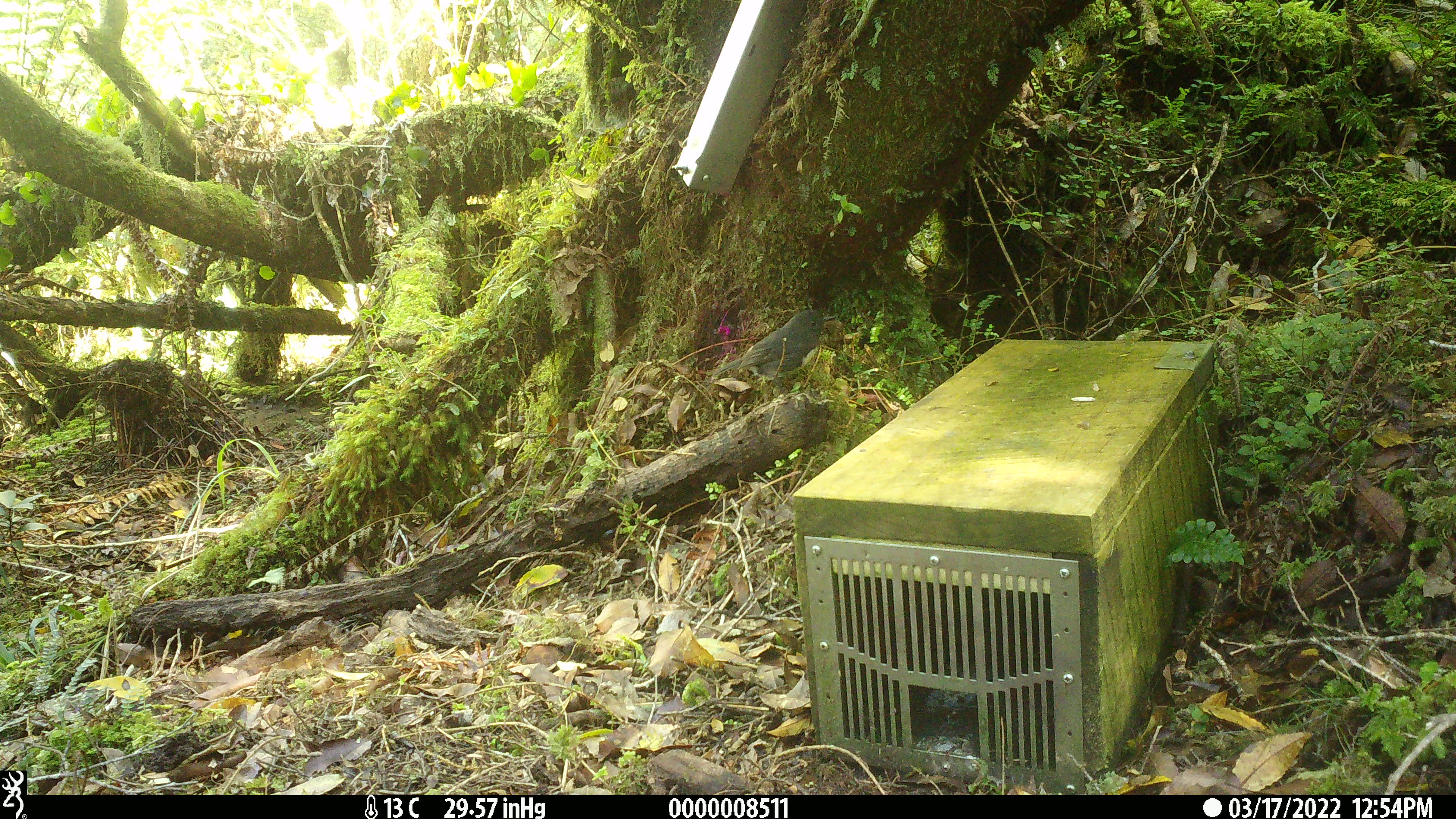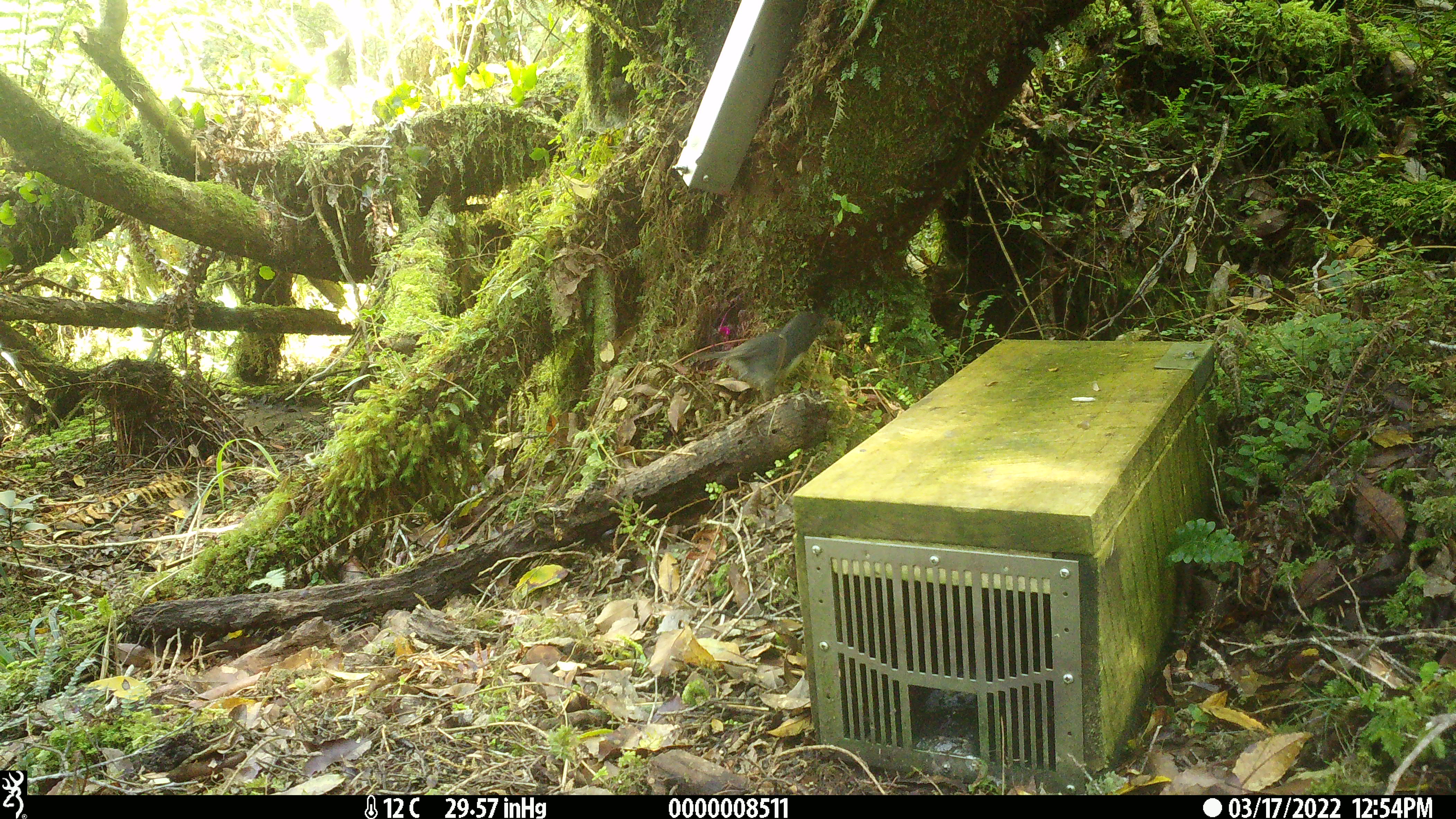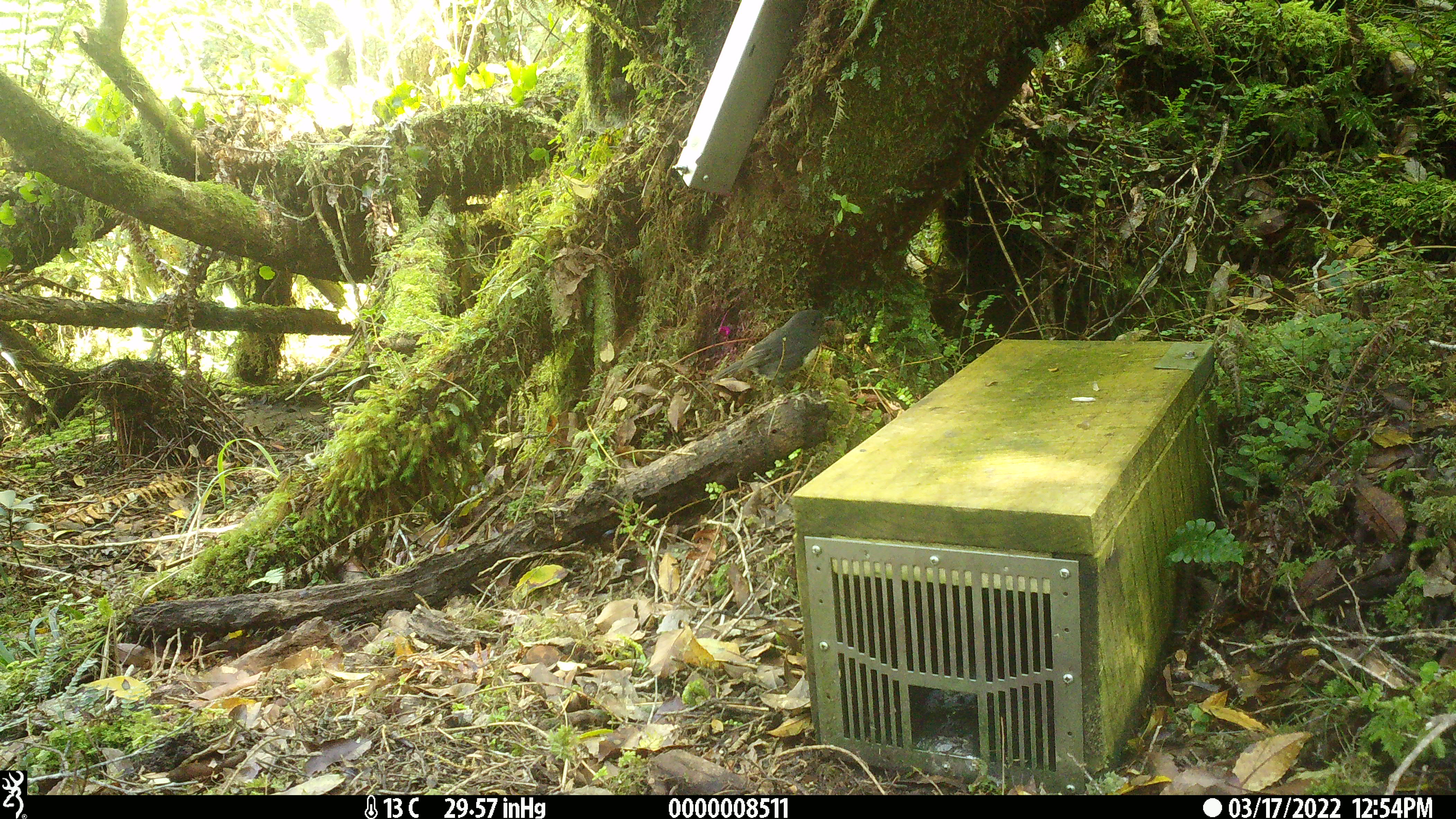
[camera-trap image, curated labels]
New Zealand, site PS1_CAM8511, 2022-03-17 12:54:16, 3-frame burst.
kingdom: Animalia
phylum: Chordata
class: Aves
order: Passeriformes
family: Petroicidae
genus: Petroica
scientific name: Petroica australis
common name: new zealand robin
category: robin